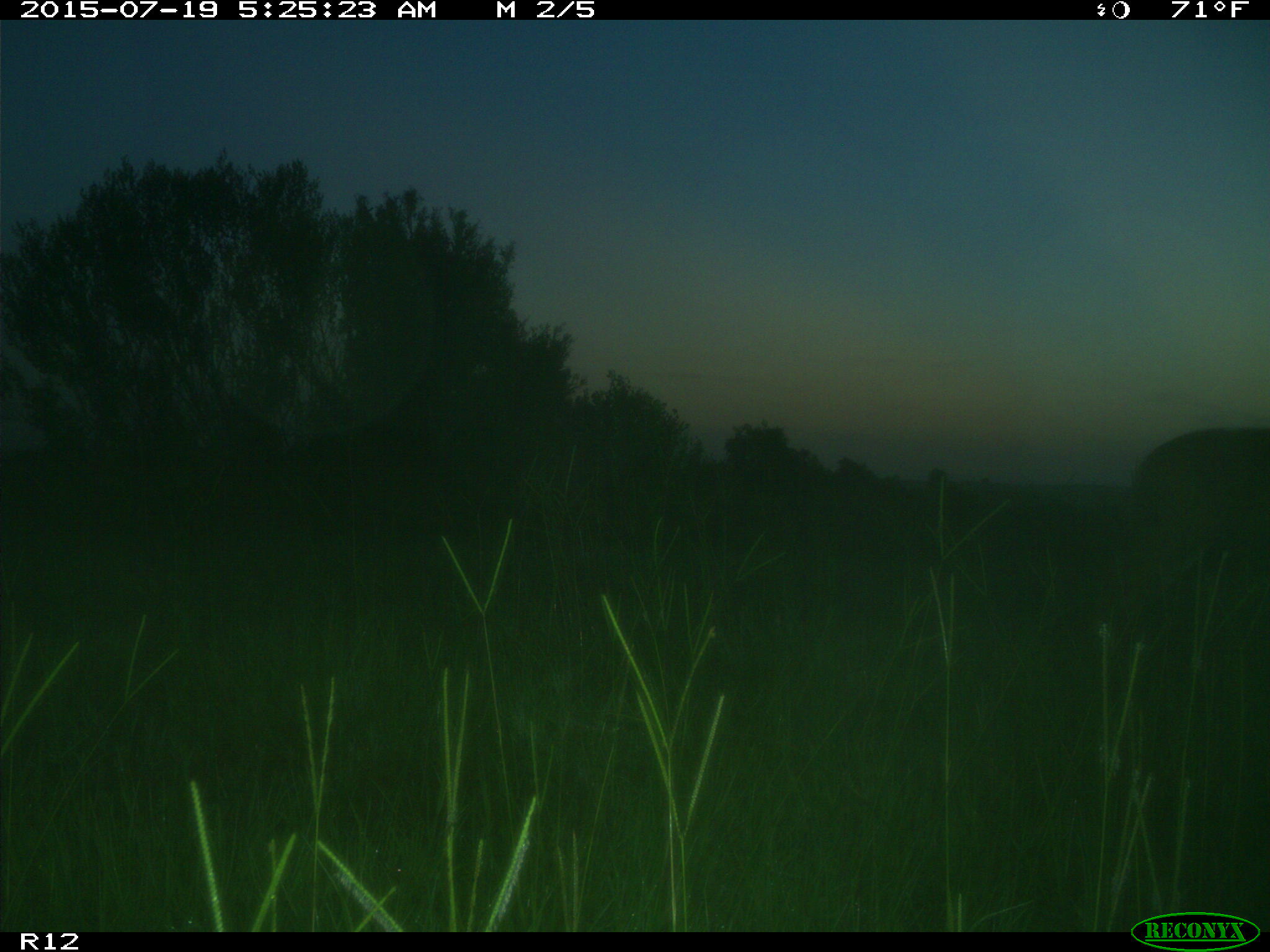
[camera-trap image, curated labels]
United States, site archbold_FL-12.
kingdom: Animalia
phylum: Chordata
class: Mammalia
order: Artiodactyla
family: Cervidae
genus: Odocoileus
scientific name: Odocoileus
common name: deer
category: unidentified deer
Unidentified deer (deer) (Odocoileus).